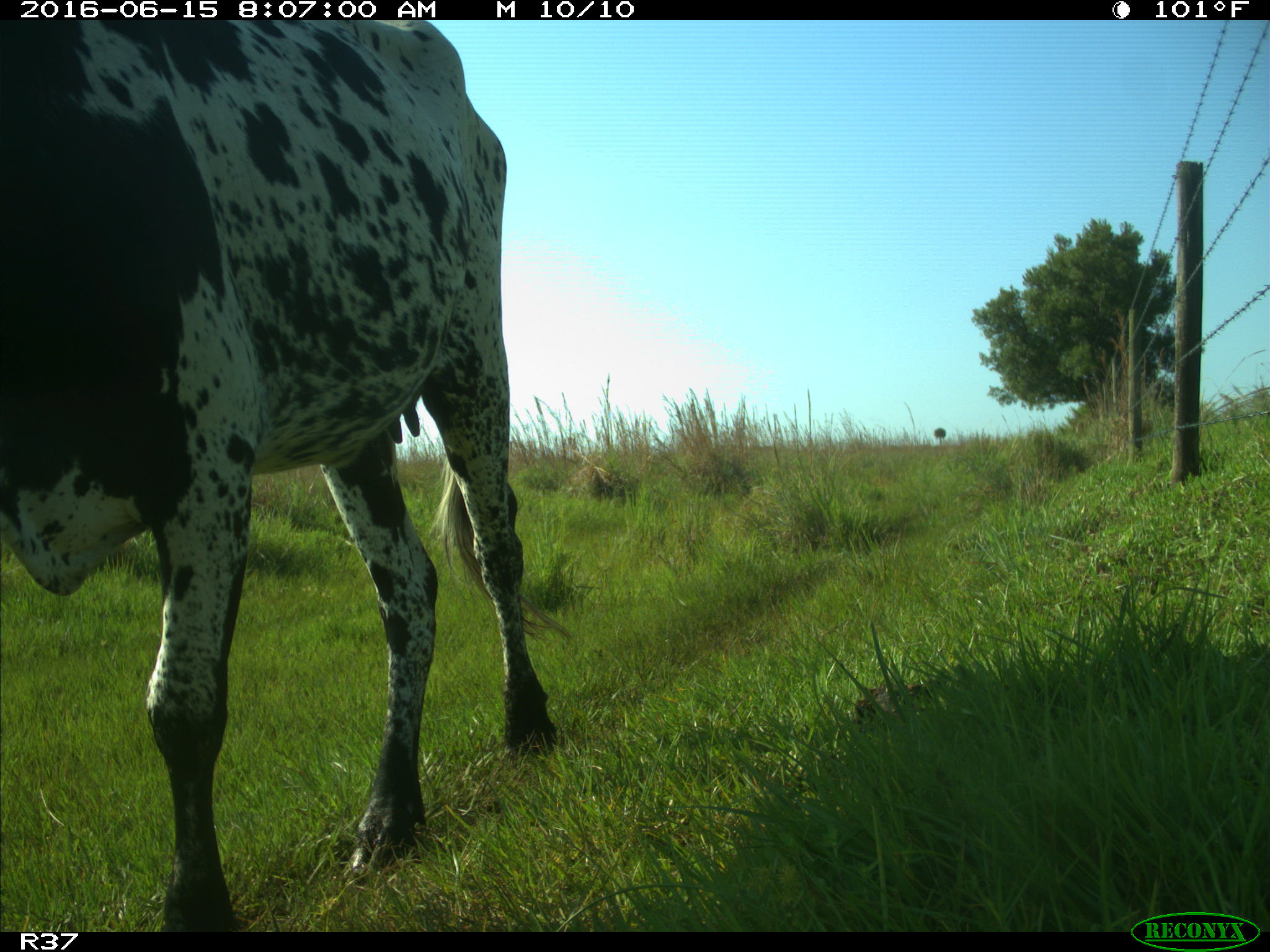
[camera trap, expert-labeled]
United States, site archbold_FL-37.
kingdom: Animalia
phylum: Chordata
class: Mammalia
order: Artiodactyla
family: Bovidae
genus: Bos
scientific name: Bos taurus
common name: domestic cow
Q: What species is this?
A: Bos taurus (domestic cow).